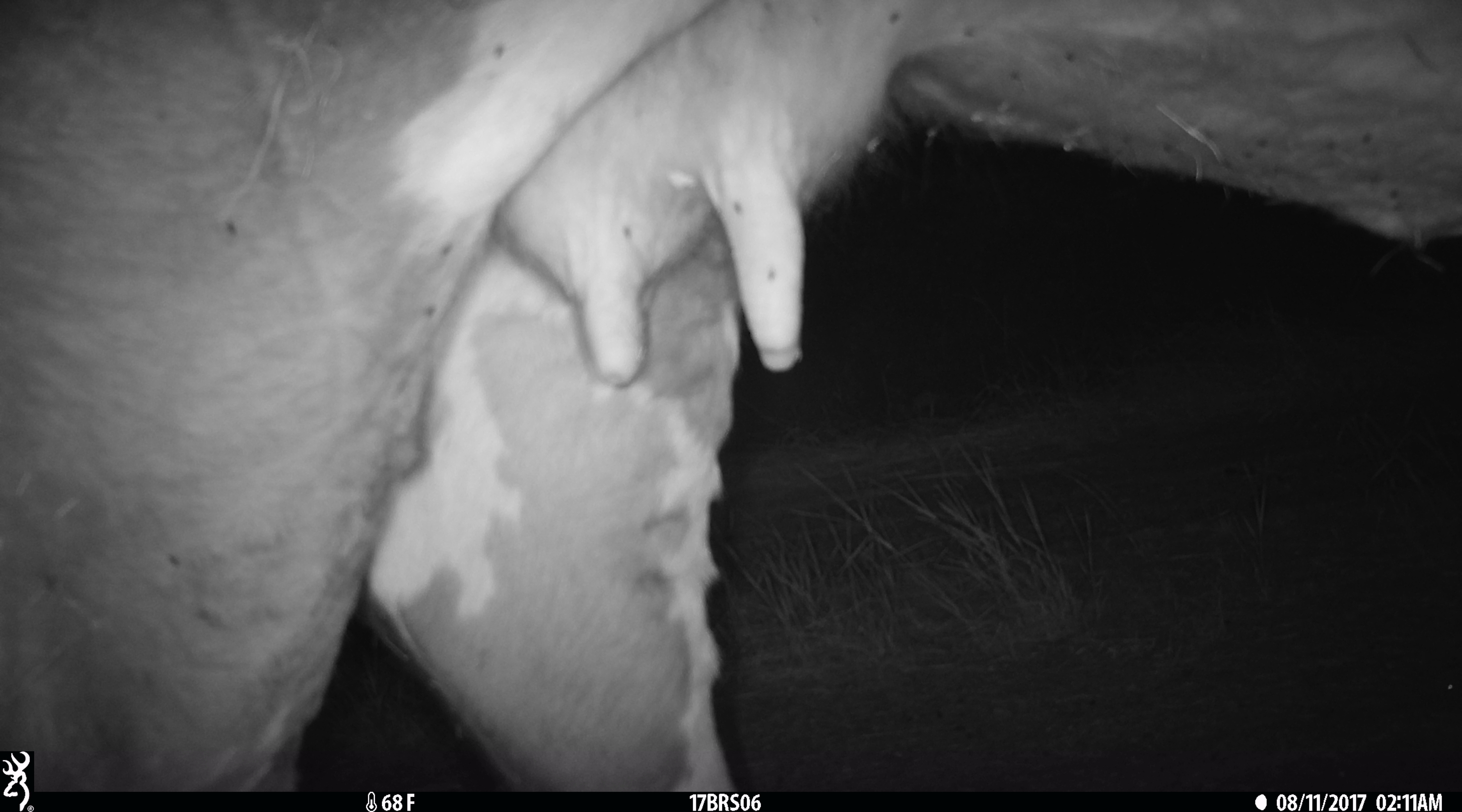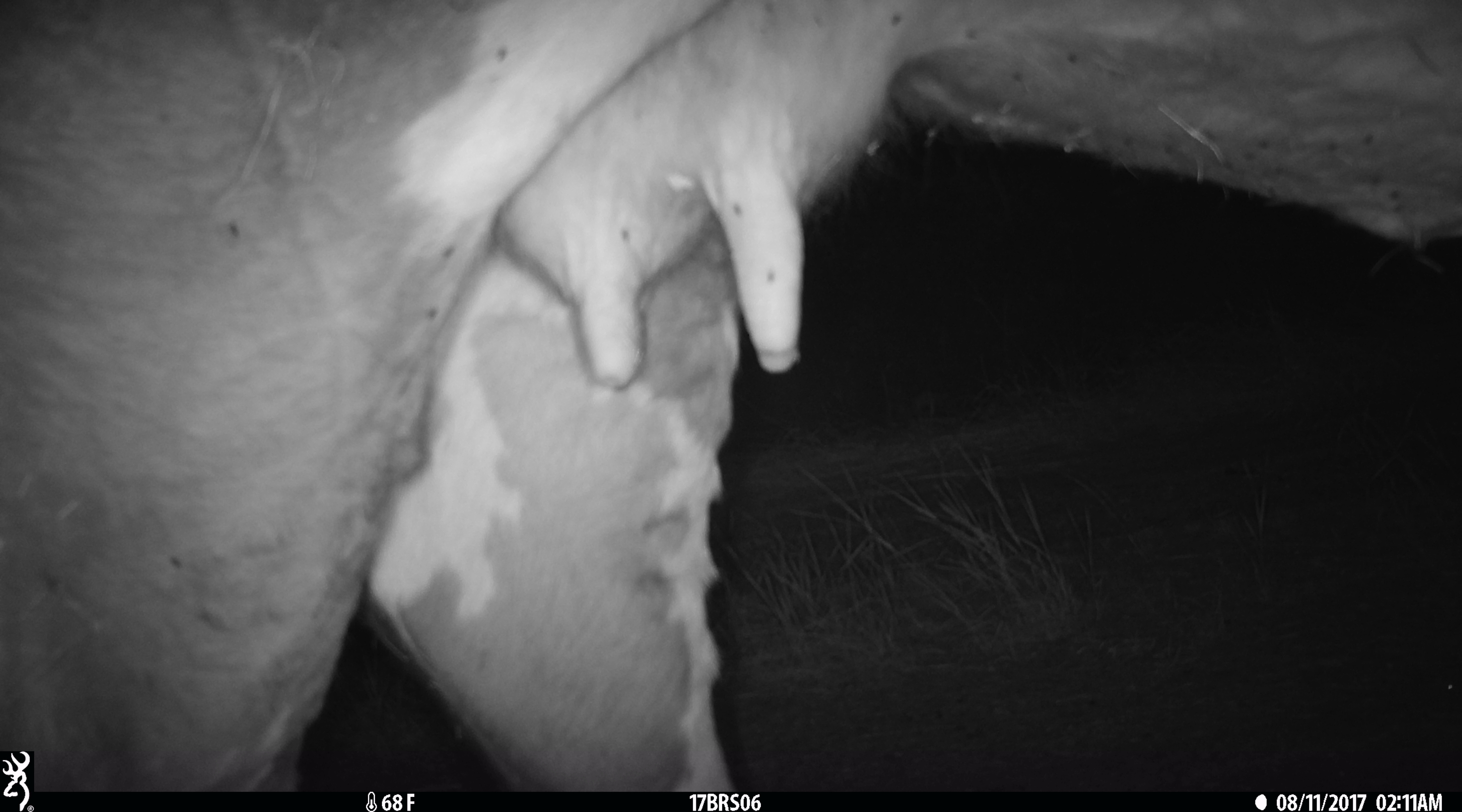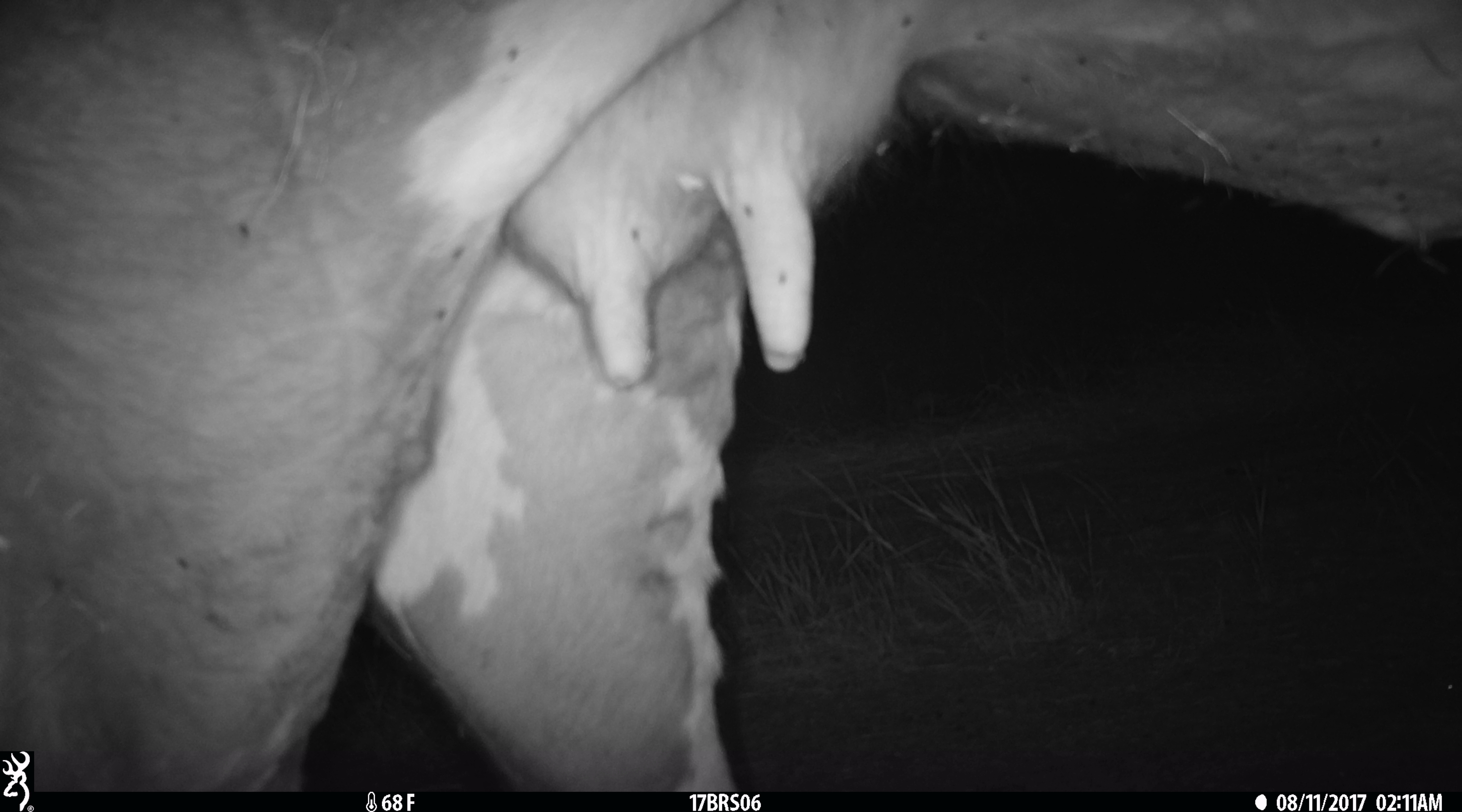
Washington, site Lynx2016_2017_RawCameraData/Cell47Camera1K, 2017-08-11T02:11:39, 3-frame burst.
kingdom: Animalia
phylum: Chordata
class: Mammalia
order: Artiodactyla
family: Bovidae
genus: Bos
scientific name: Bos taurus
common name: domestic cattle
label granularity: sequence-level